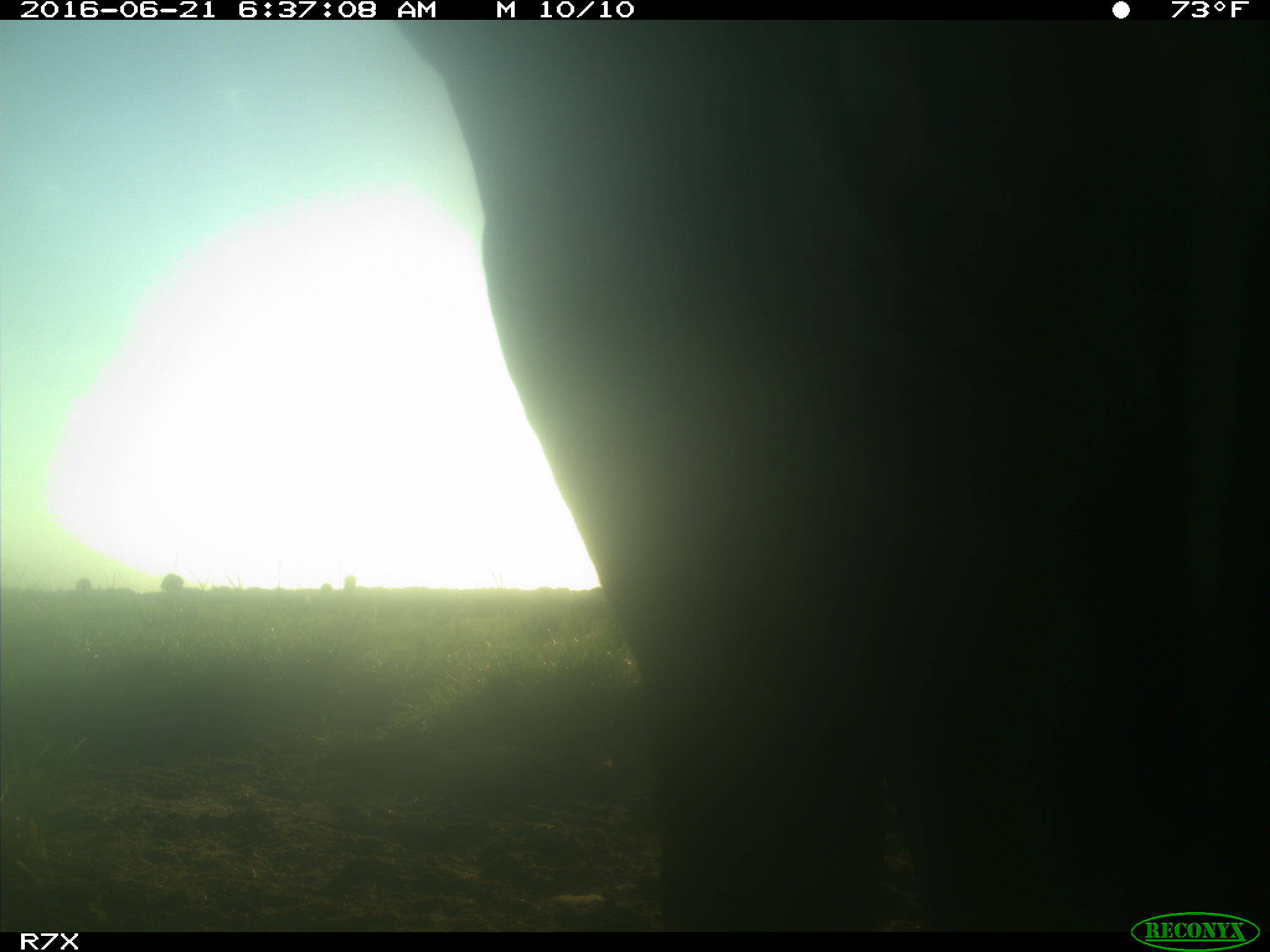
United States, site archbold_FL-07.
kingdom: Animalia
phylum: Chordata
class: Mammalia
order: Artiodactyla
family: Bovidae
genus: Bos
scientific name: Bos taurus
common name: domestic cow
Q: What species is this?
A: Bos taurus (domestic cow).